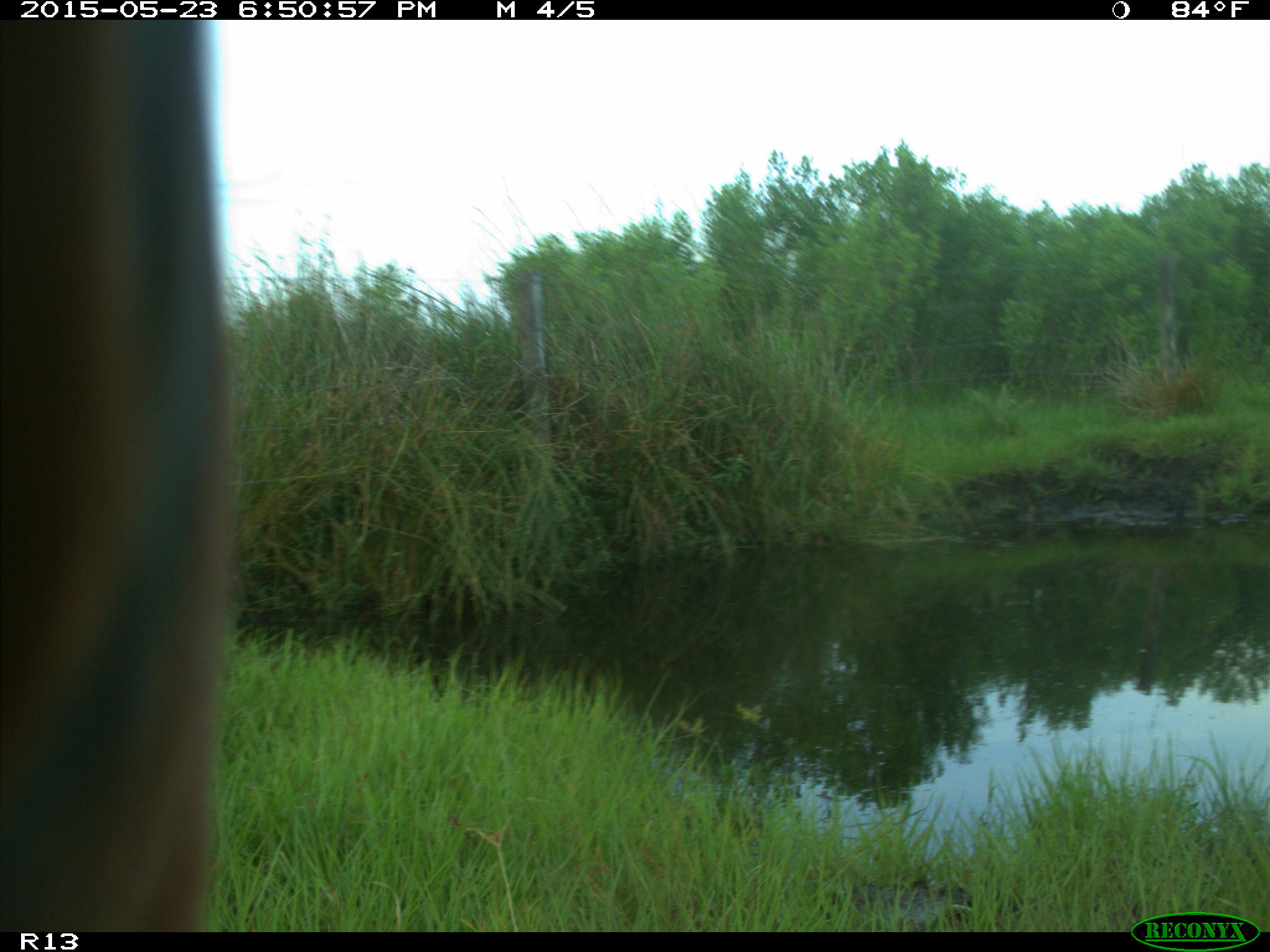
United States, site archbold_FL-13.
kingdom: Animalia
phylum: Chordata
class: Mammalia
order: Artiodactyla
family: Bovidae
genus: Bos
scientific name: Bos taurus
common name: domestic cow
Bos taurus (domestic cow).